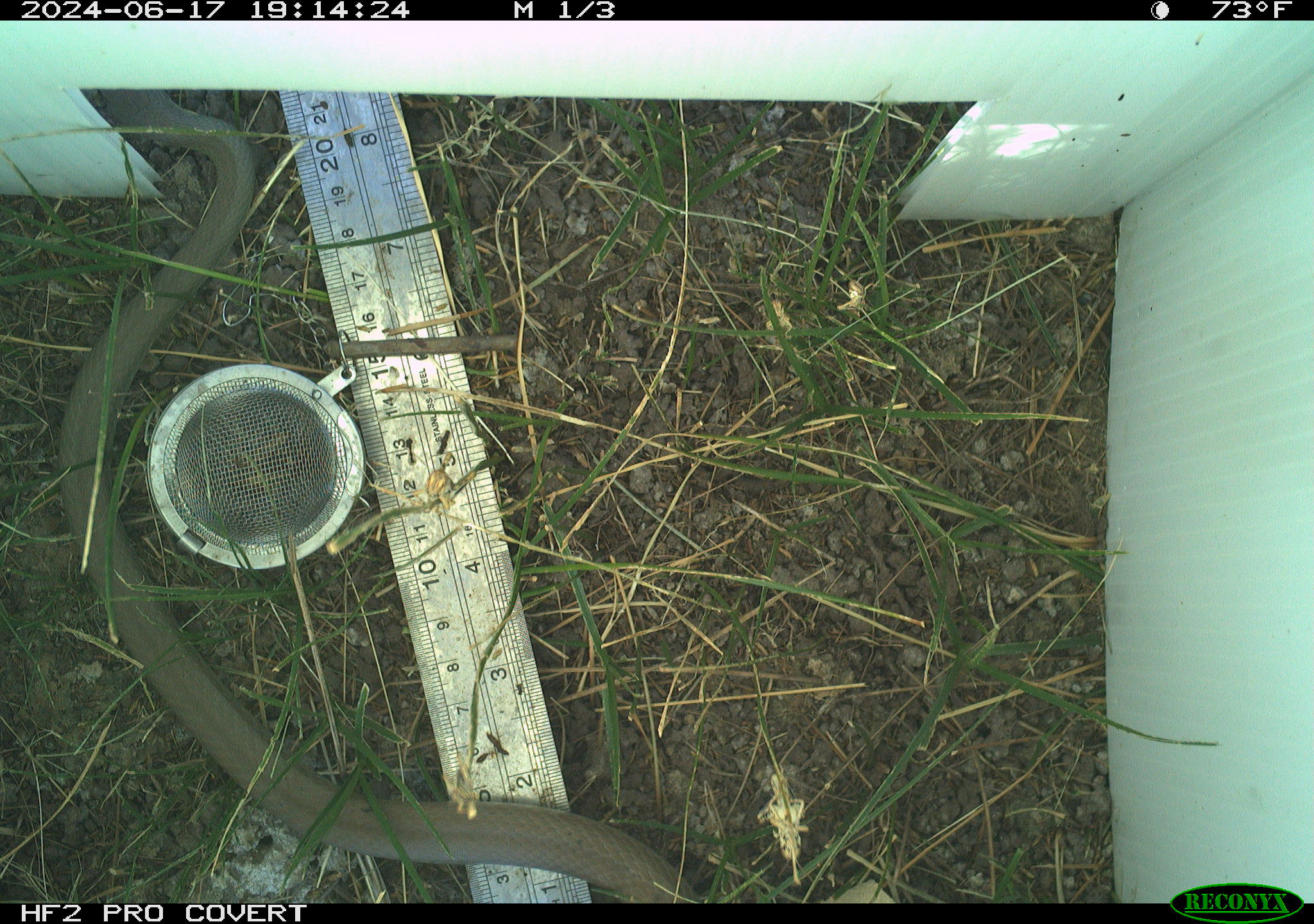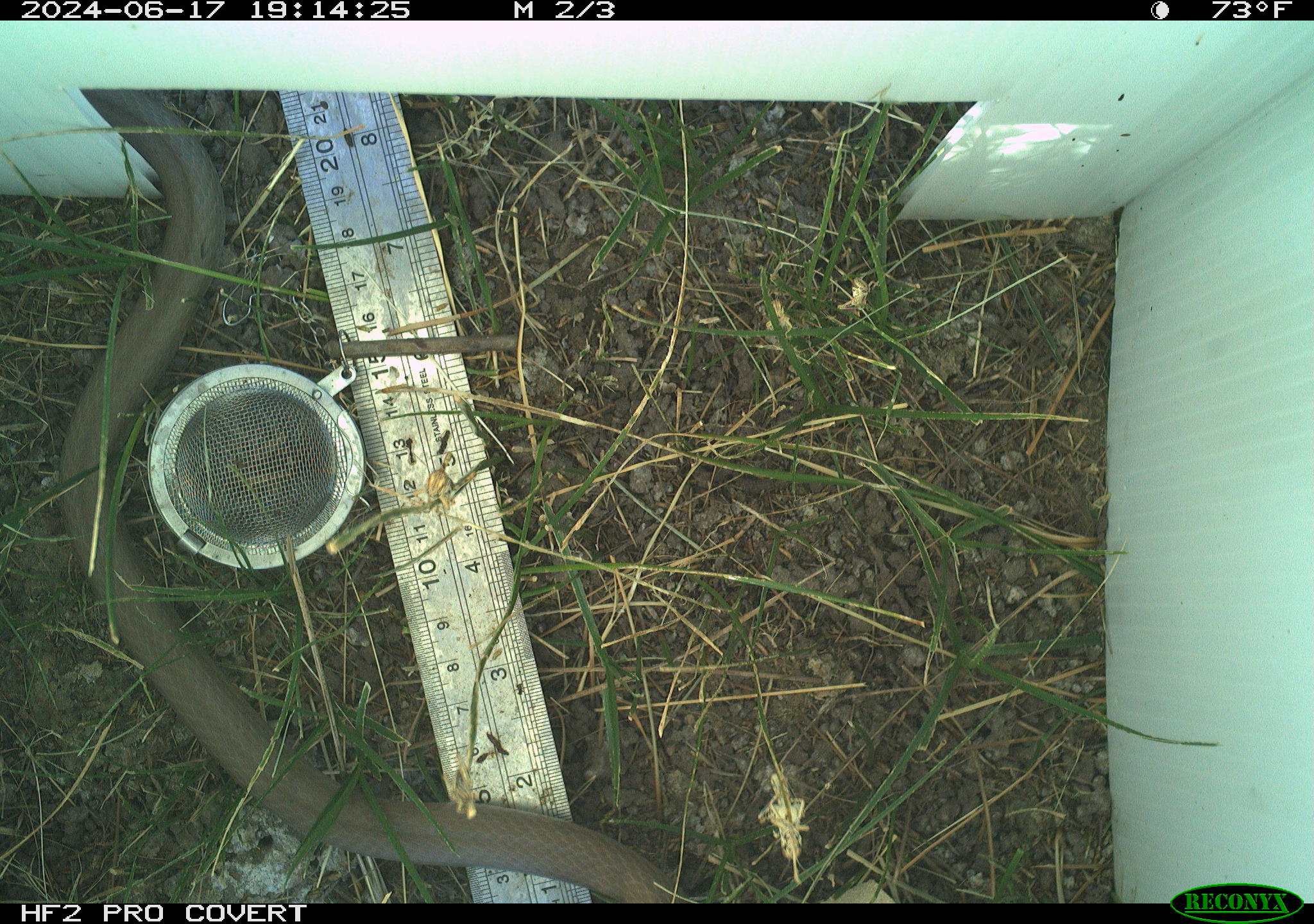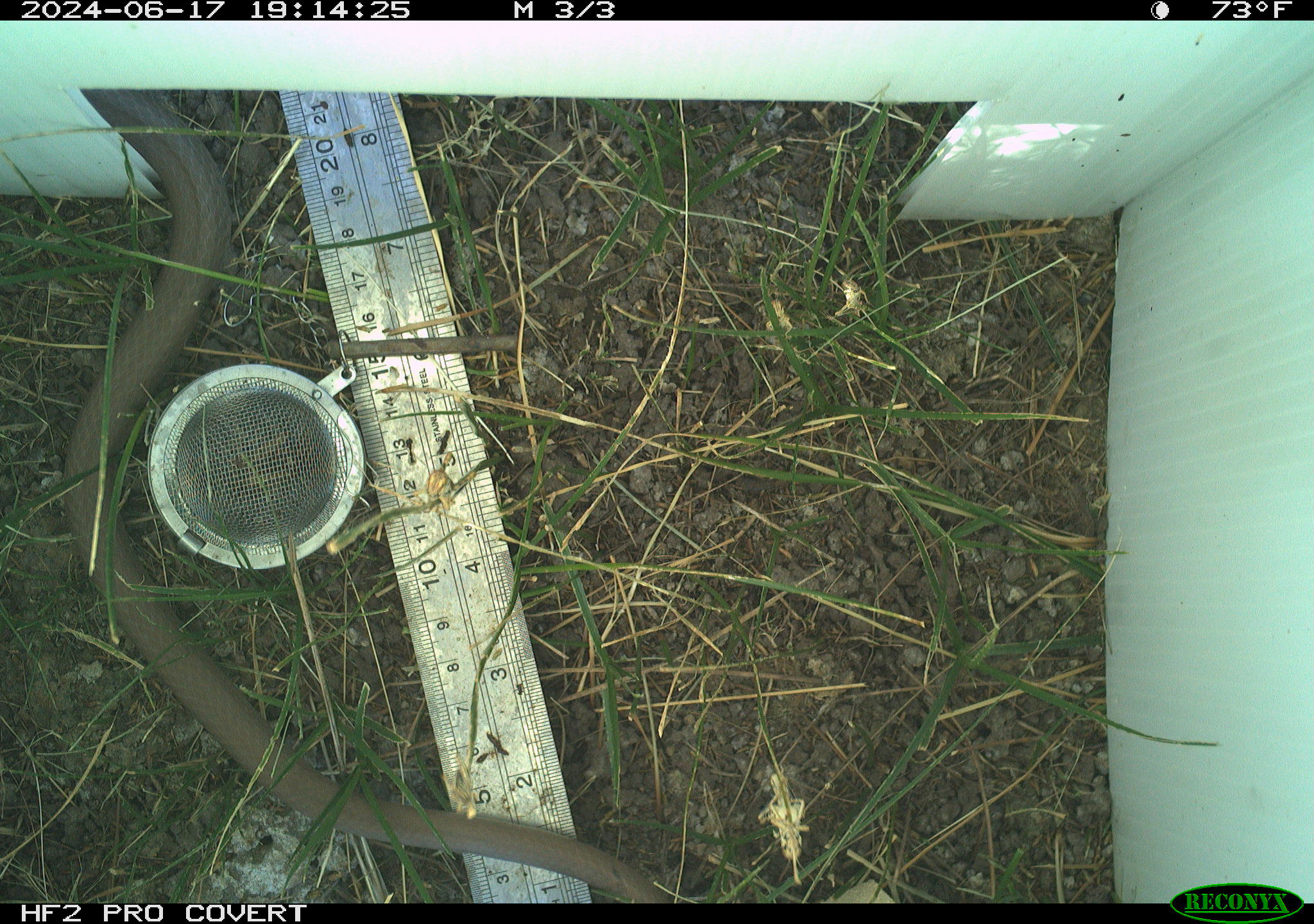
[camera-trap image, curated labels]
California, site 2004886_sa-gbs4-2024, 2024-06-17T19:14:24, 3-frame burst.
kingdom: Animalia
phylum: Chordata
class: Reptilia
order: Squamata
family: Colubridae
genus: Coluber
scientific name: Coluber constrictor mormon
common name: western yellow-bellied racer